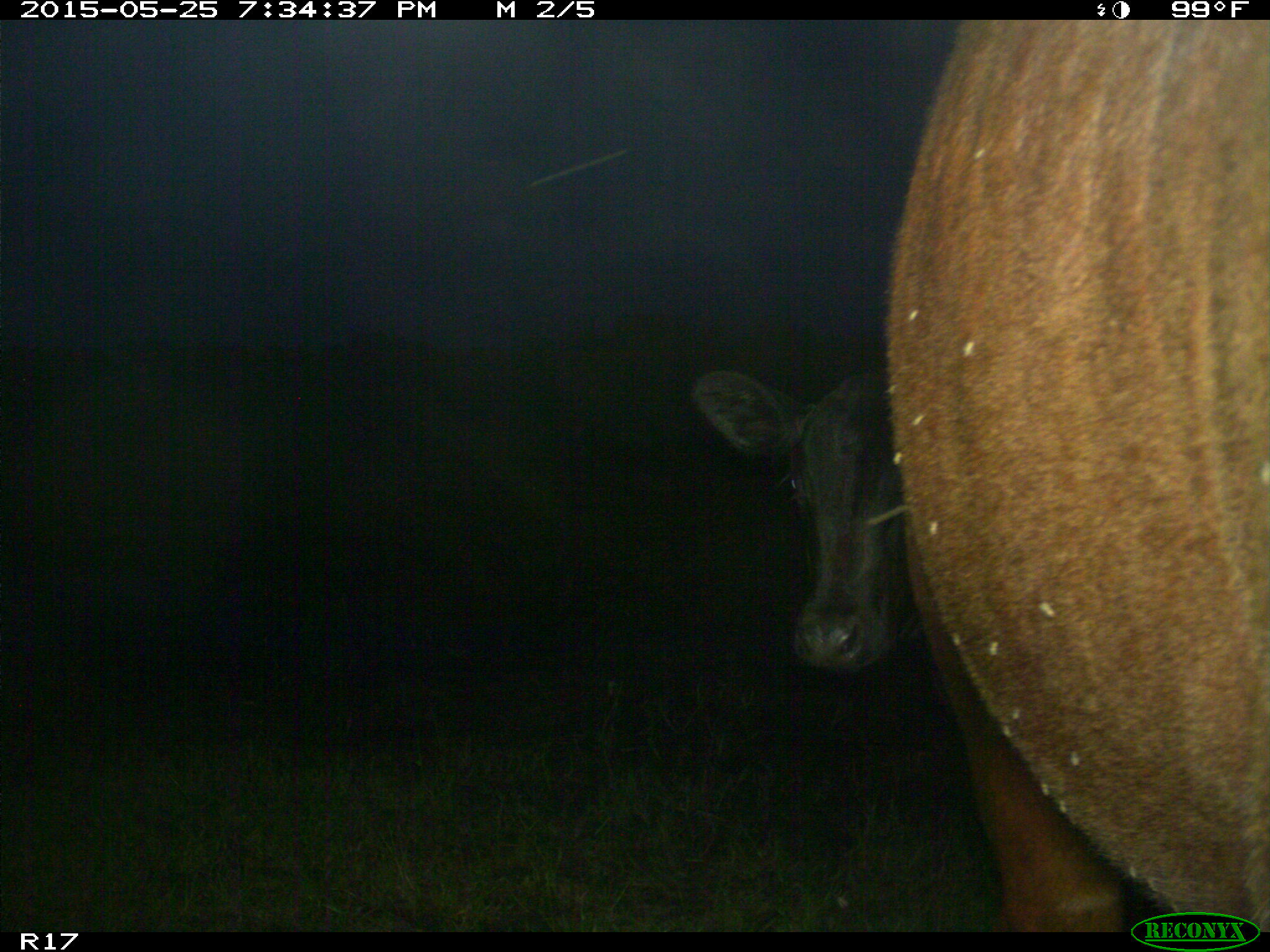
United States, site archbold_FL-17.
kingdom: Animalia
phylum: Chordata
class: Mammalia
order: Artiodactyla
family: Bovidae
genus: Bos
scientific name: Bos taurus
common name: domestic cow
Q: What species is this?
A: Bos taurus (domestic cow).